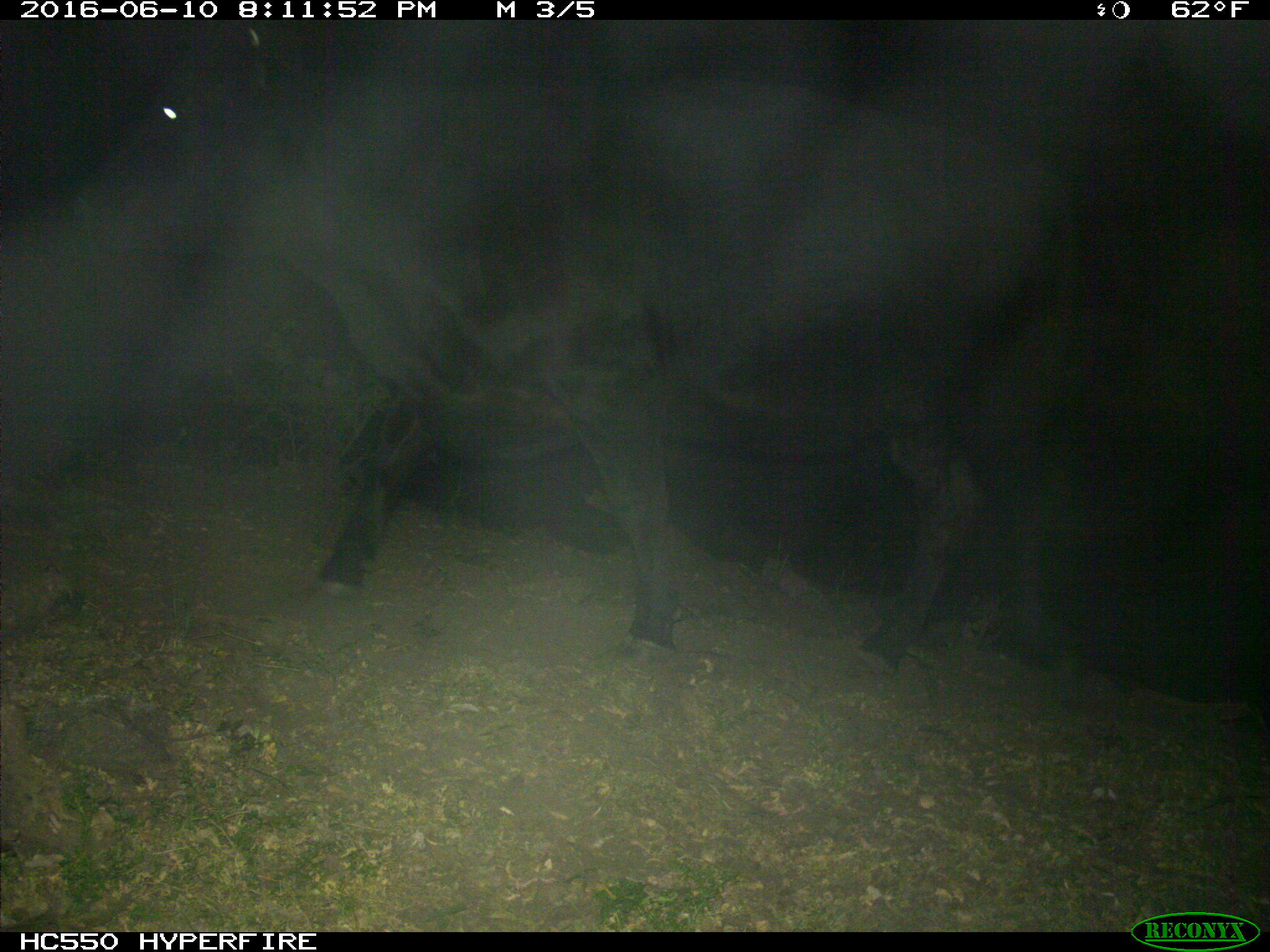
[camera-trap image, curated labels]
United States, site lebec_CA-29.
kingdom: Animalia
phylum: Chordata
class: Mammalia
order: Artiodactyla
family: Bovidae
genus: Bos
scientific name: Bos taurus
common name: domestic cow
Bos taurus (domestic cow).